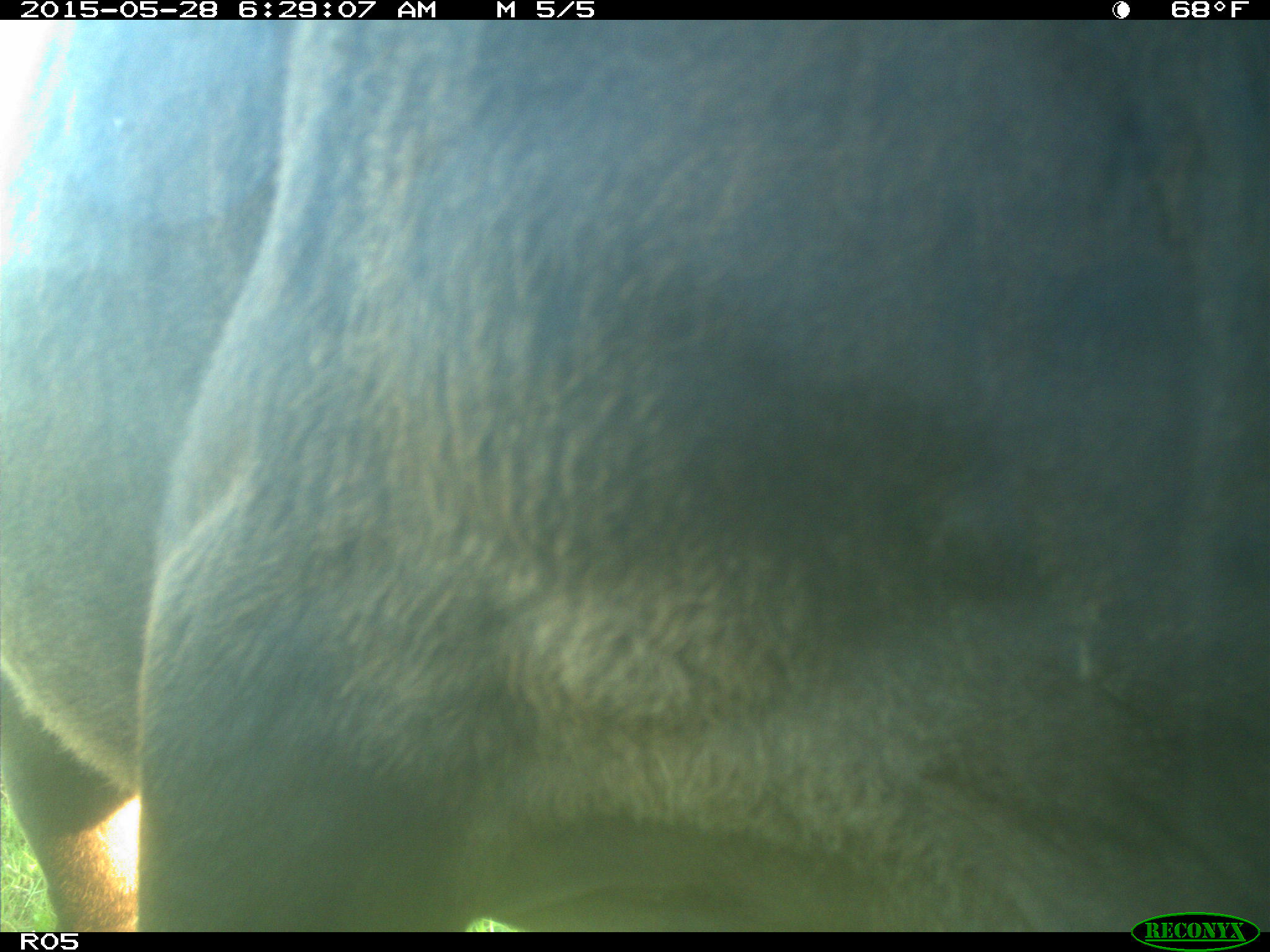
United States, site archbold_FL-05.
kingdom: Animalia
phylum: Chordata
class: Mammalia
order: Artiodactyla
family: Bovidae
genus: Bos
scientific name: Bos taurus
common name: domestic cow